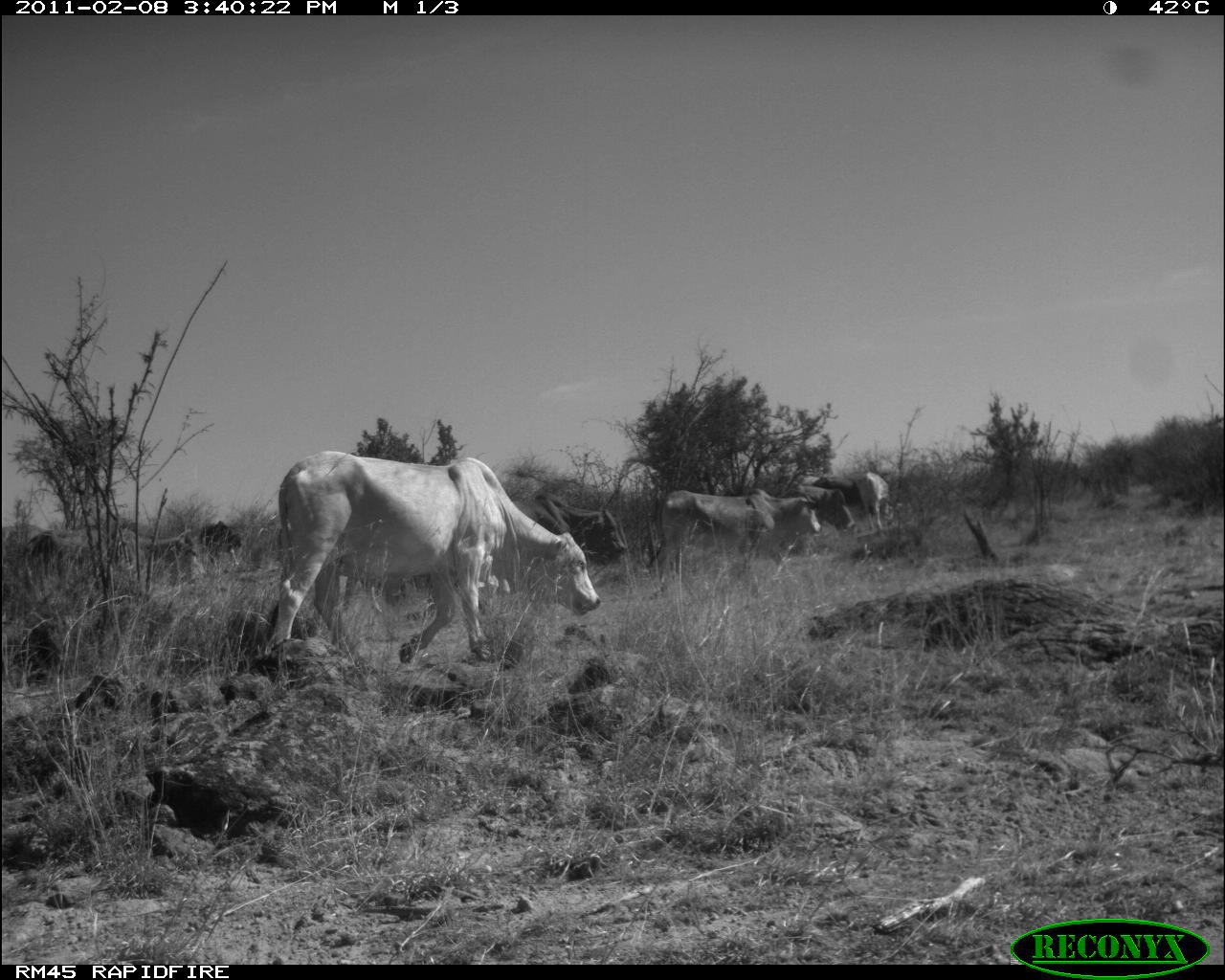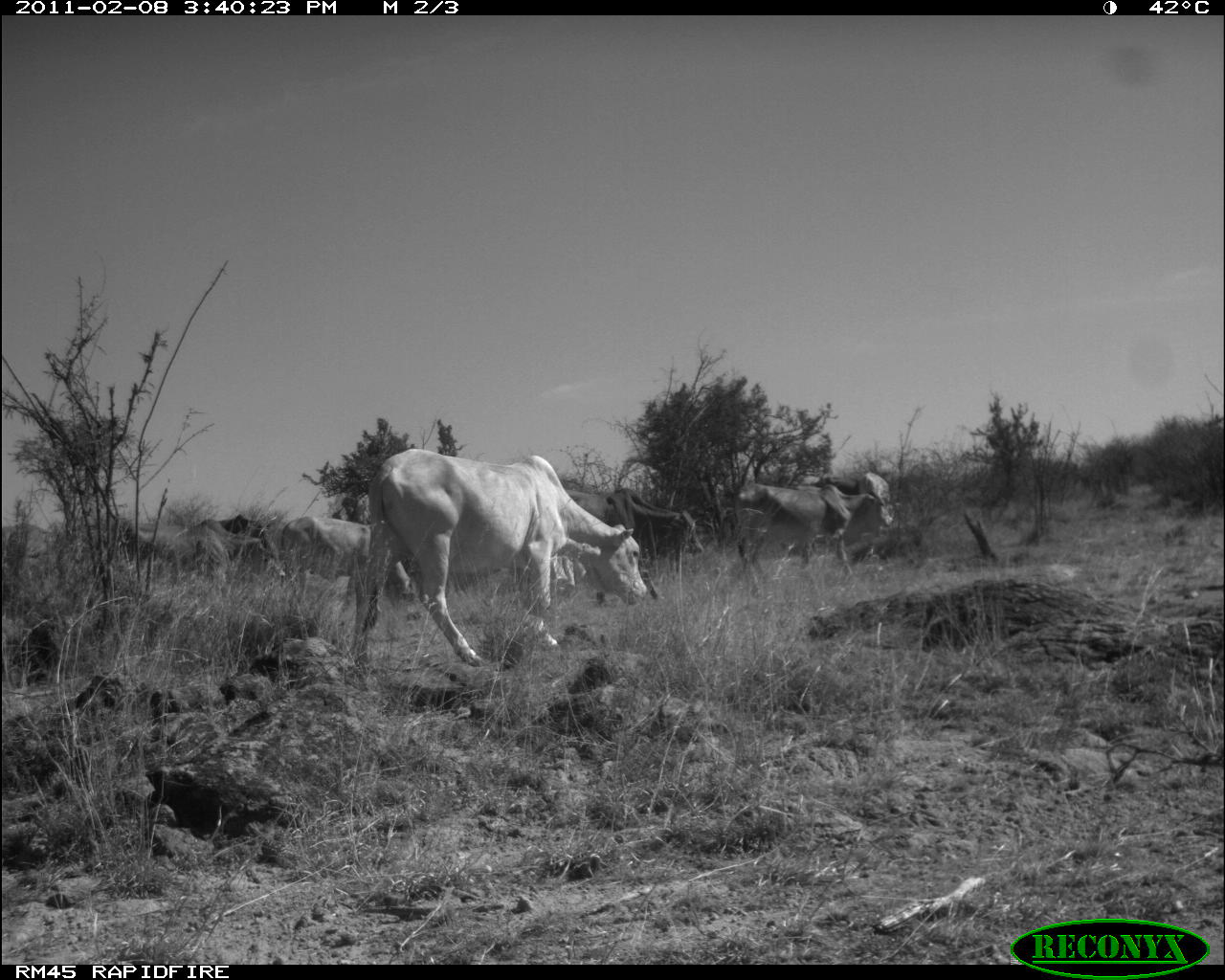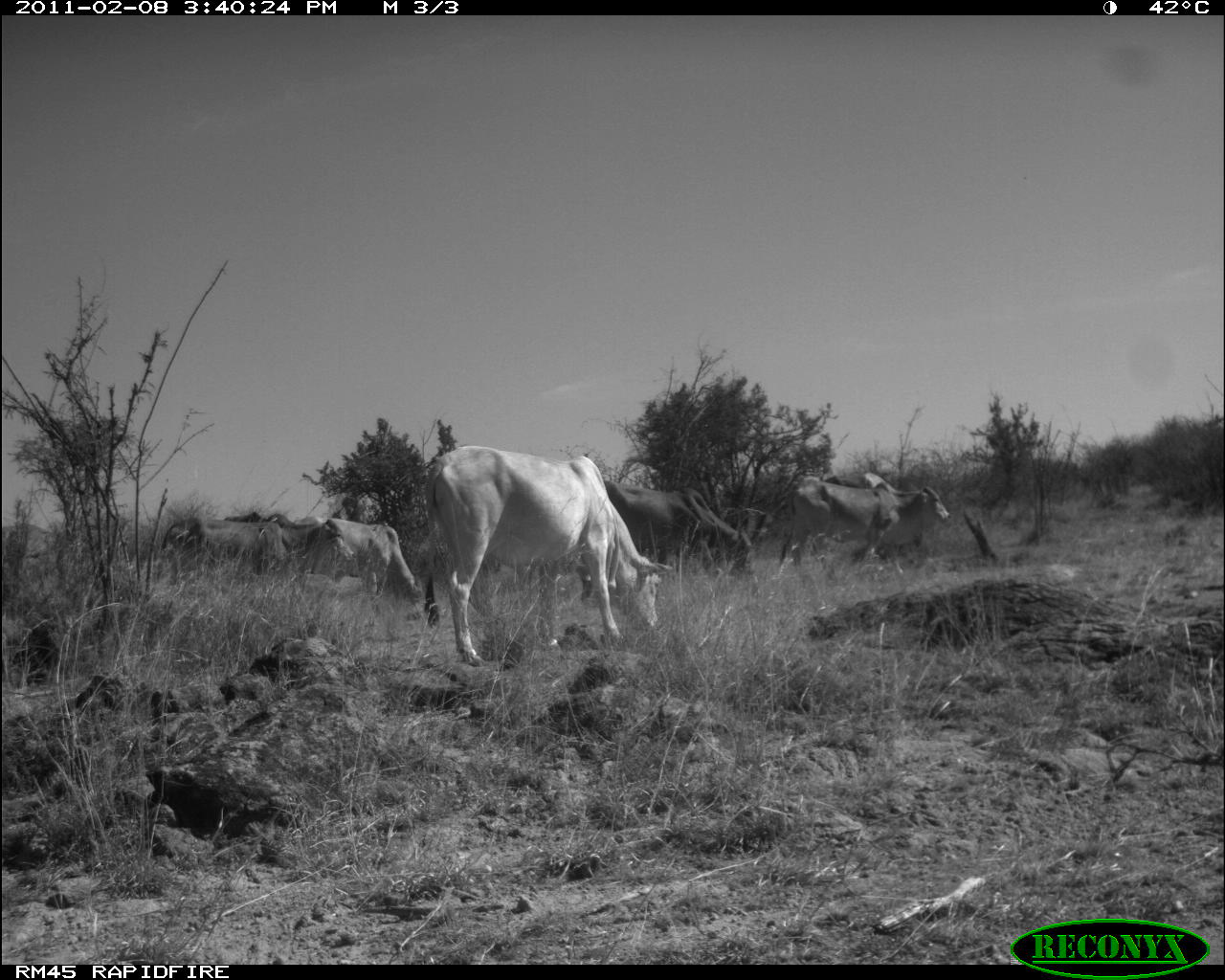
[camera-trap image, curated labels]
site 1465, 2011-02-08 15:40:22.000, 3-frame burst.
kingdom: Animalia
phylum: Chordata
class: Mammalia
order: Artiodactyla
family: Bovidae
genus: Bos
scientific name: Bos taurus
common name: domestic cattle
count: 6